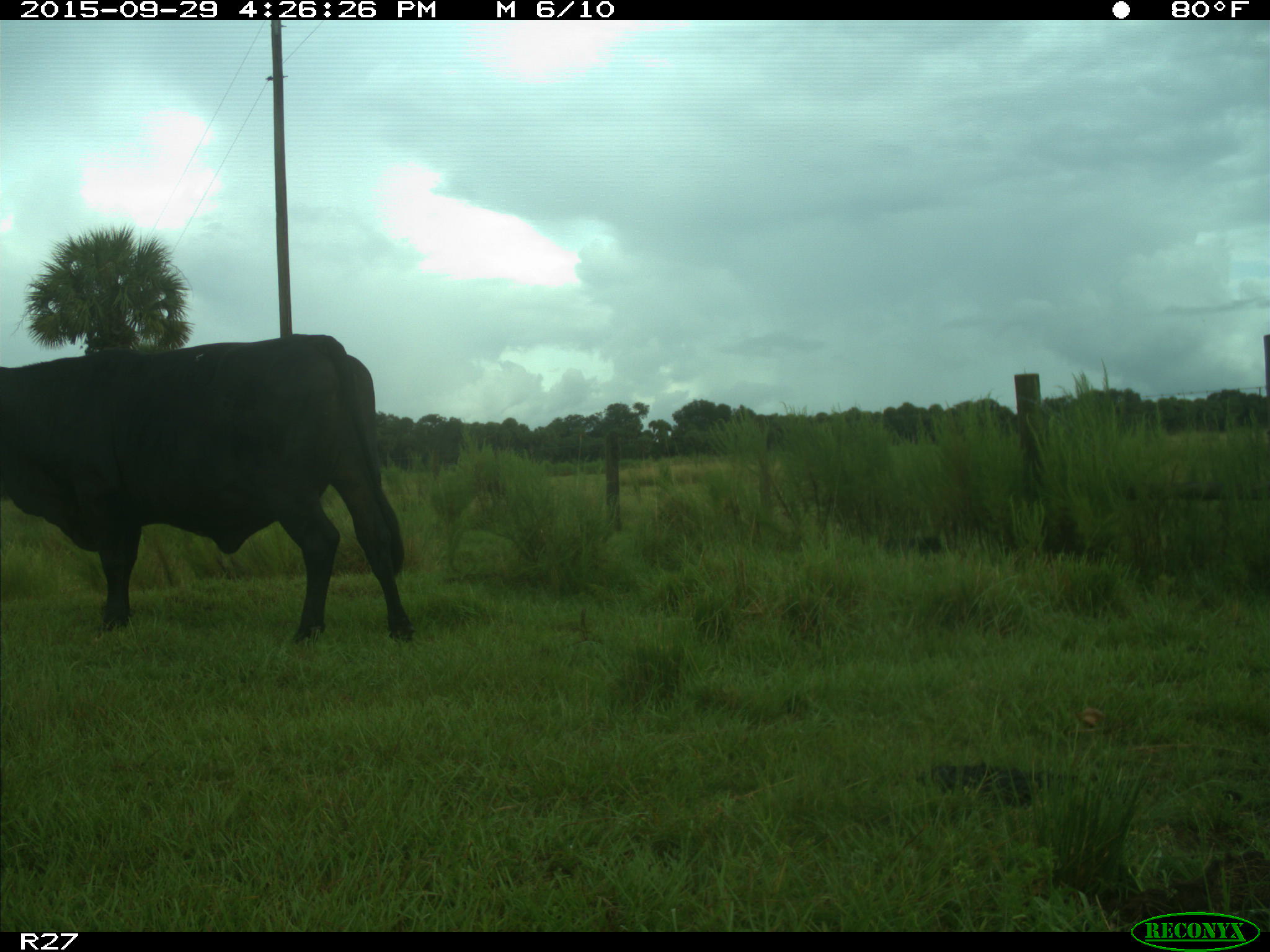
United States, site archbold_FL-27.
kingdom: Animalia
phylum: Chordata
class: Mammalia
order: Artiodactyla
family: Bovidae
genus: Bos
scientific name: Bos taurus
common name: domestic cow